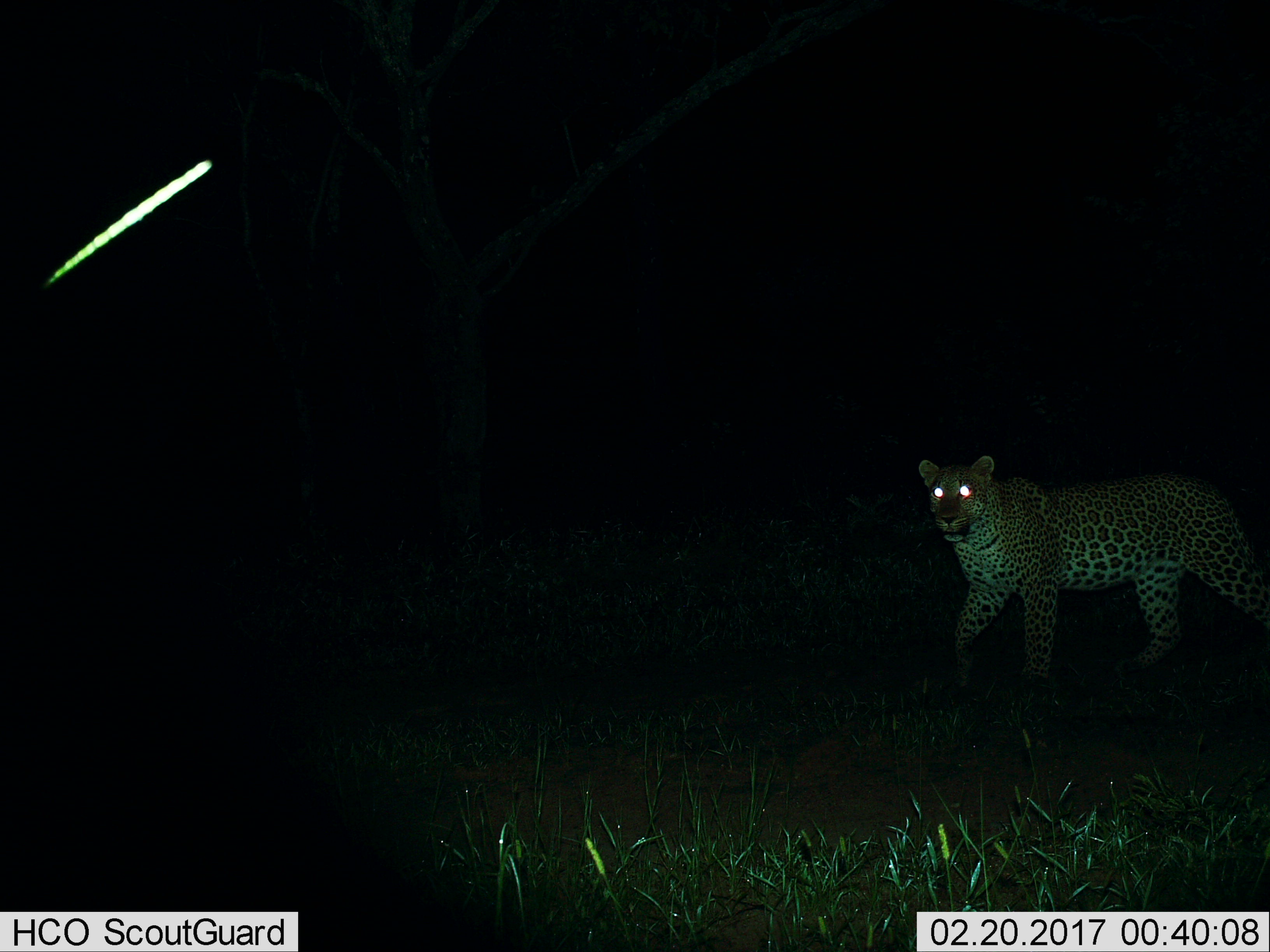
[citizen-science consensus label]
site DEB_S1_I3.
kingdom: Animalia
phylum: Chordata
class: Mammalia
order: Carnivora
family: Felidae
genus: Panthera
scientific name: Panthera pardus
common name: leopard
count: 1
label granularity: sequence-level